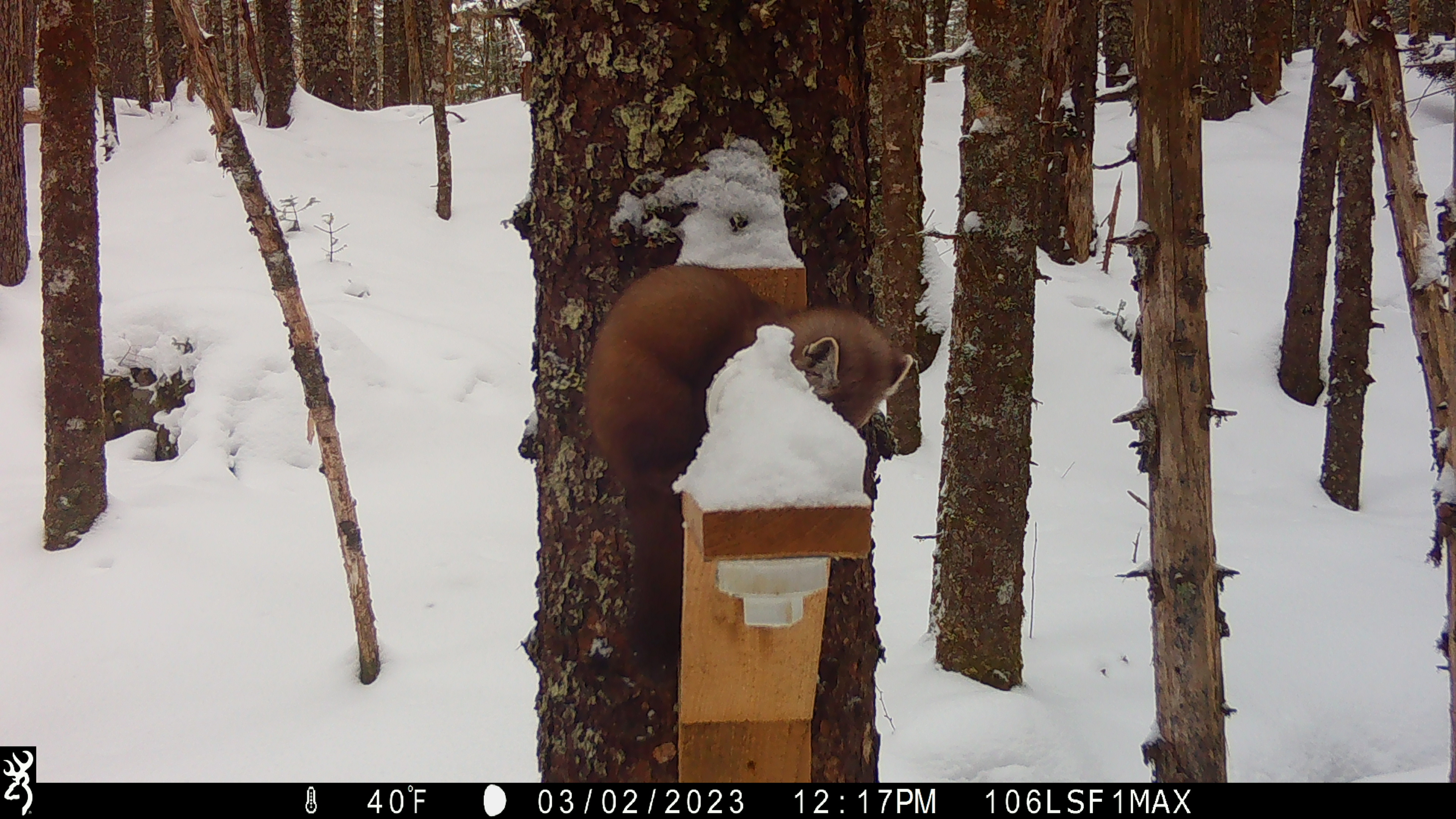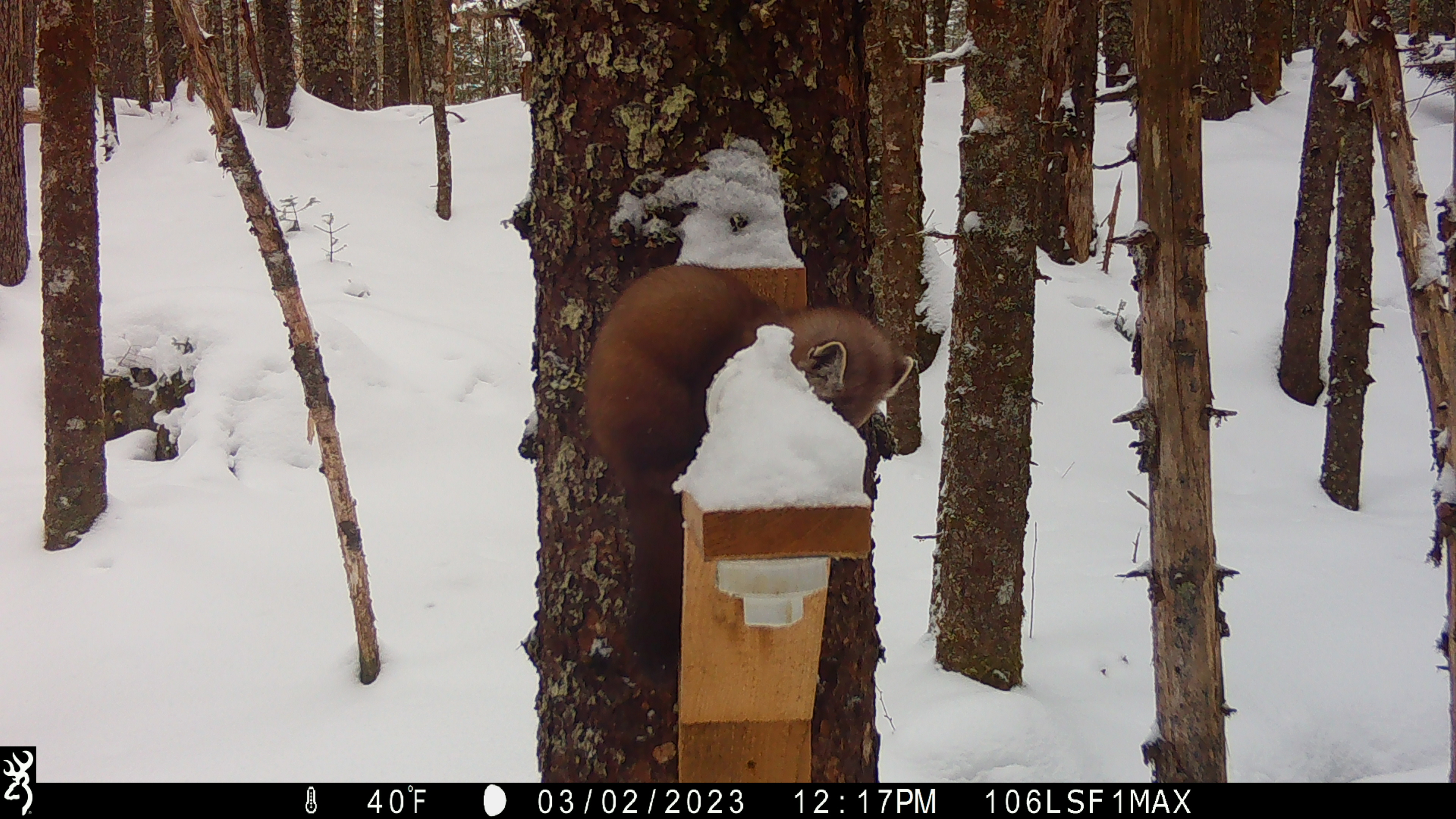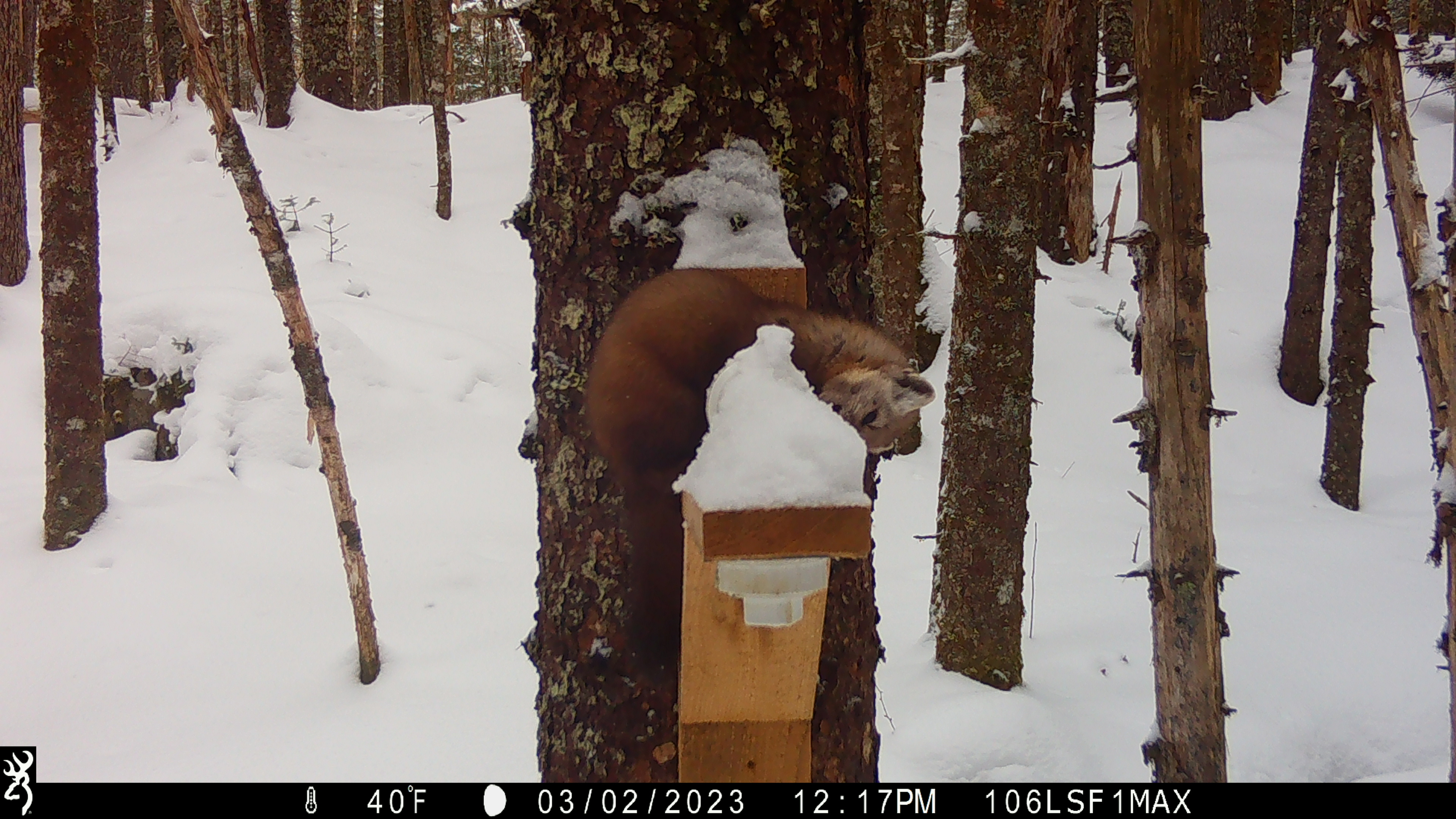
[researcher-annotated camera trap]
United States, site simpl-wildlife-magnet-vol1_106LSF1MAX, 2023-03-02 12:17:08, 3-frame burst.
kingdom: Animalia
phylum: Chordata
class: Mammalia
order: Carnivora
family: Mustelidae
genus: Martes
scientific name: Martes americana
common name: american marten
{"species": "american marten (Martes americana)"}